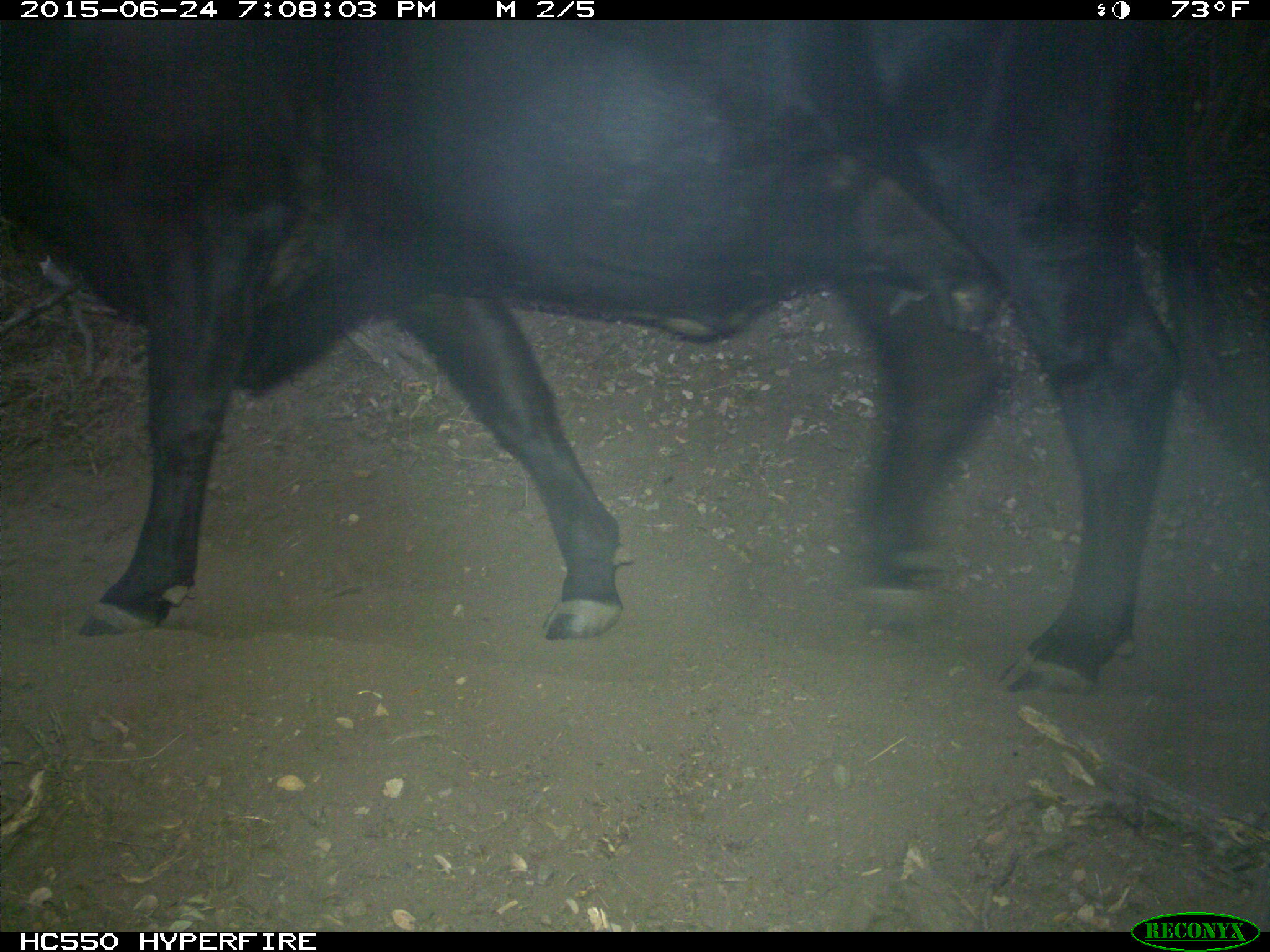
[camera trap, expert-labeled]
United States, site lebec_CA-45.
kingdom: Animalia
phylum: Chordata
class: Mammalia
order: Artiodactyla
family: Bovidae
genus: Bos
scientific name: Bos taurus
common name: domestic cow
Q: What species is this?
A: Bos taurus (domestic cow).